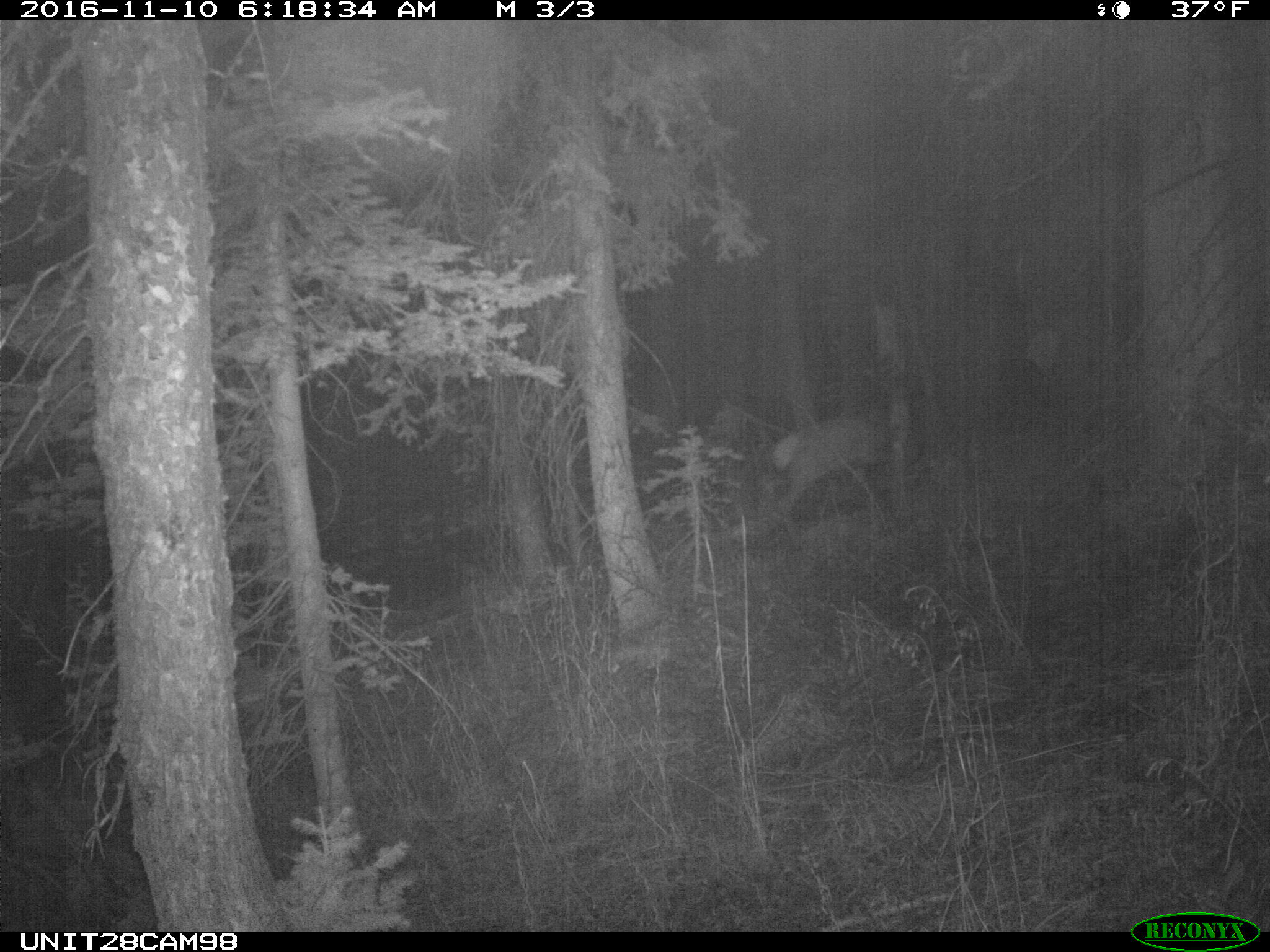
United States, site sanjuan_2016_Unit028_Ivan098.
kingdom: Animalia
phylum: Chordata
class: Mammalia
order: Artiodactyla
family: Cervidae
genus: Cervus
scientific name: Cervus elaphus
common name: red deer